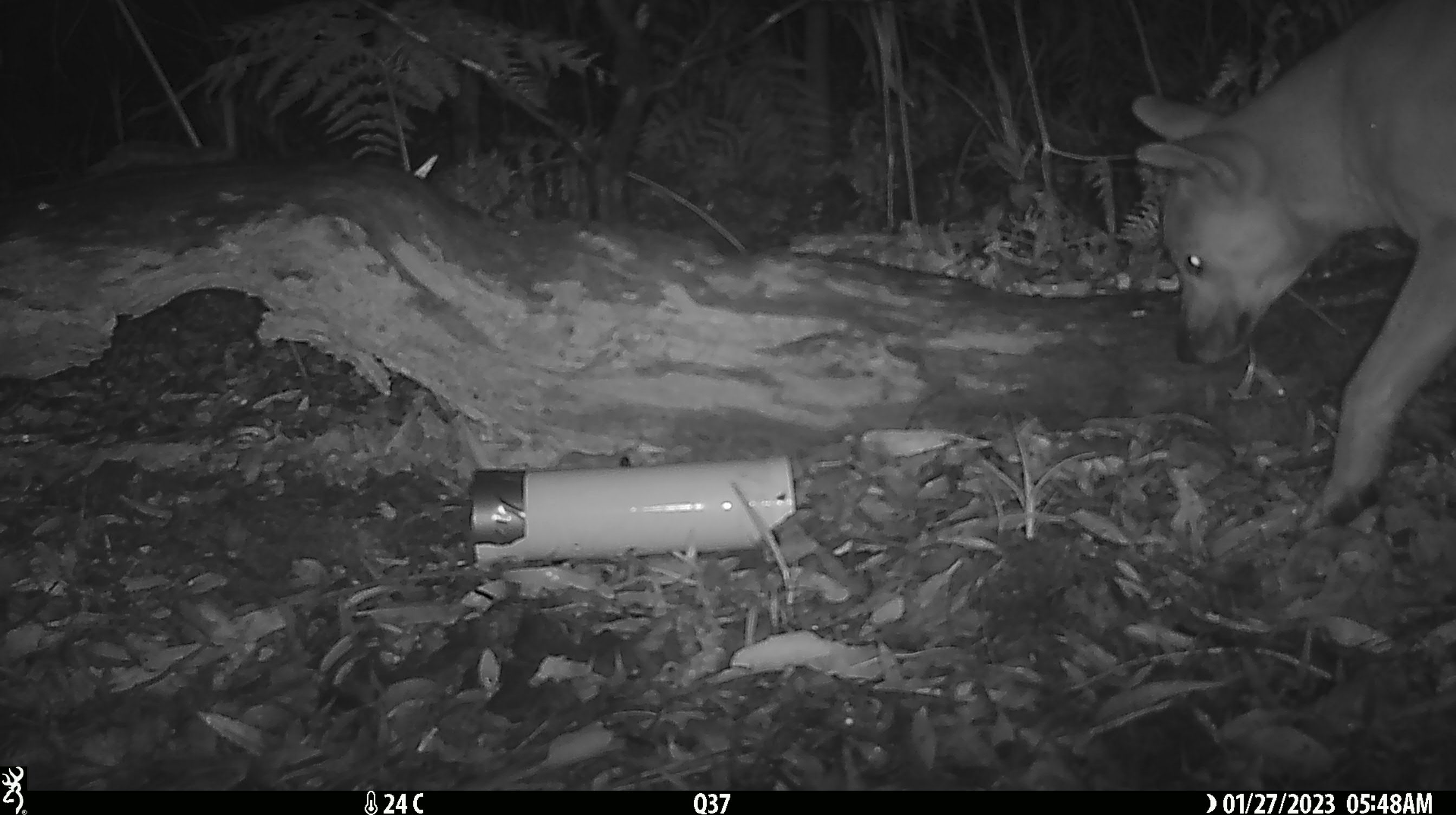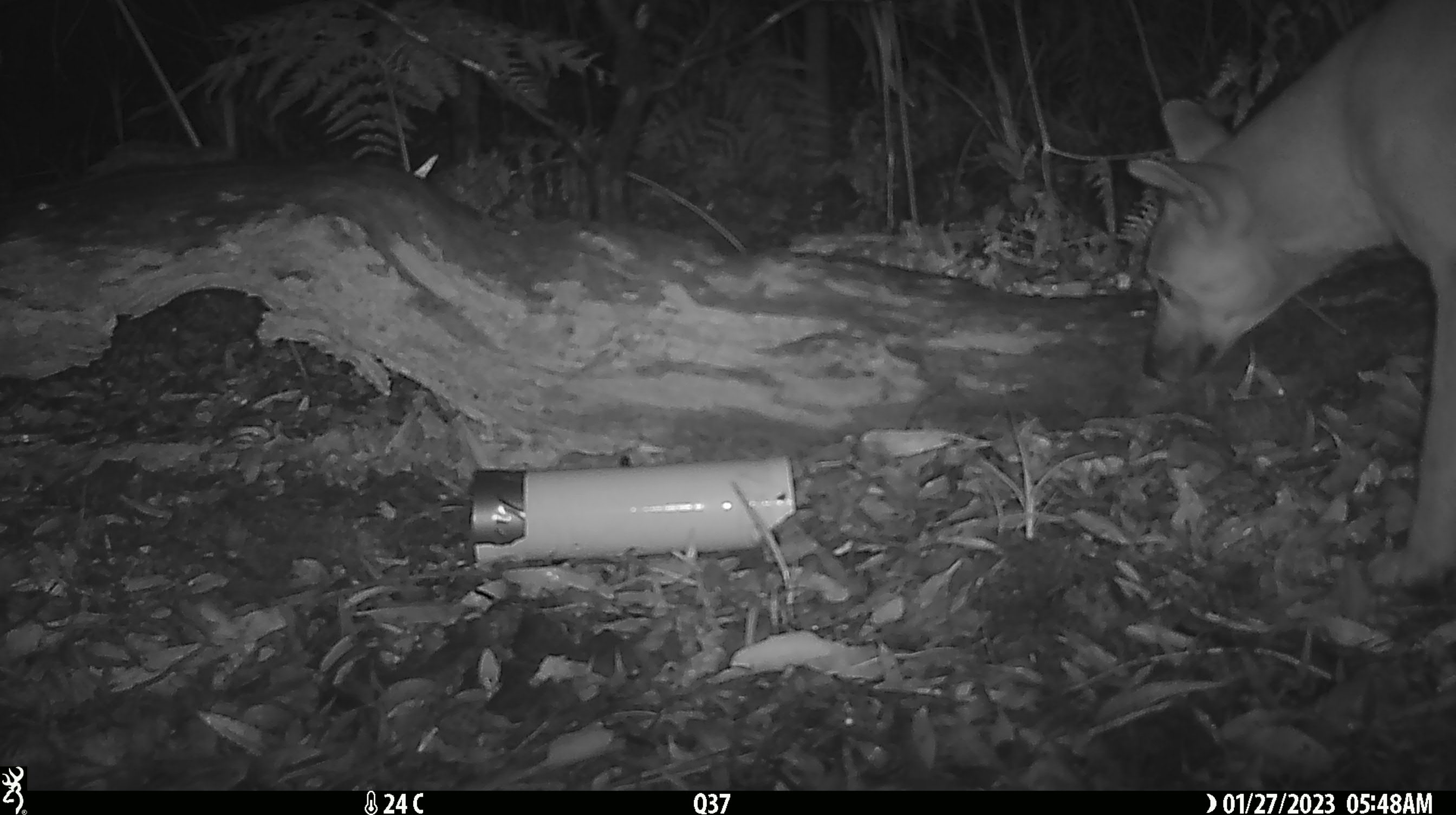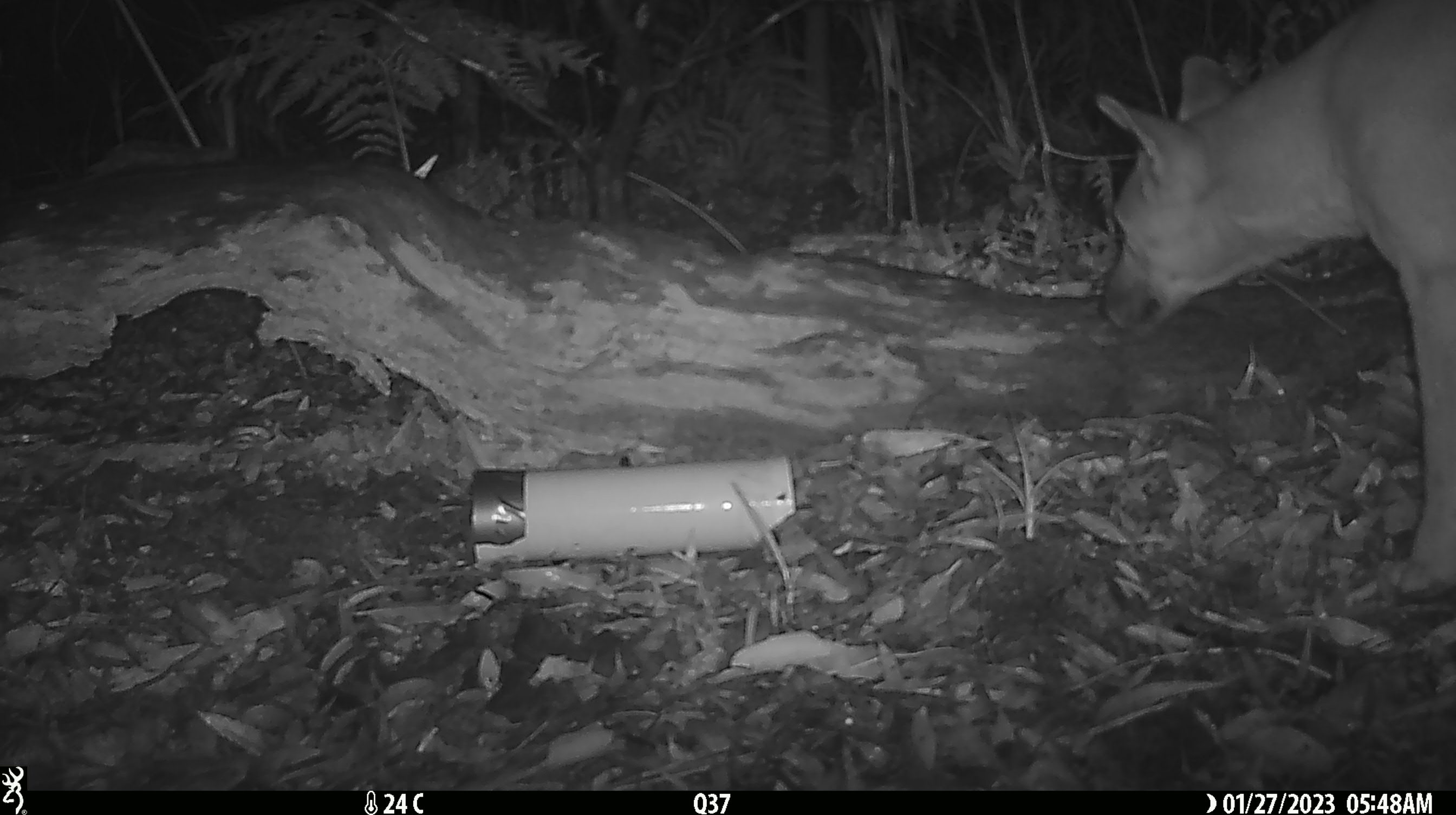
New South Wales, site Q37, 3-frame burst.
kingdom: Animalia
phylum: Chordata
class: Mammalia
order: Carnivora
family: Canidae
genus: Canis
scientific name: Canis familiaris dingo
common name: dingo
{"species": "dingo (Canis familiaris dingo)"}